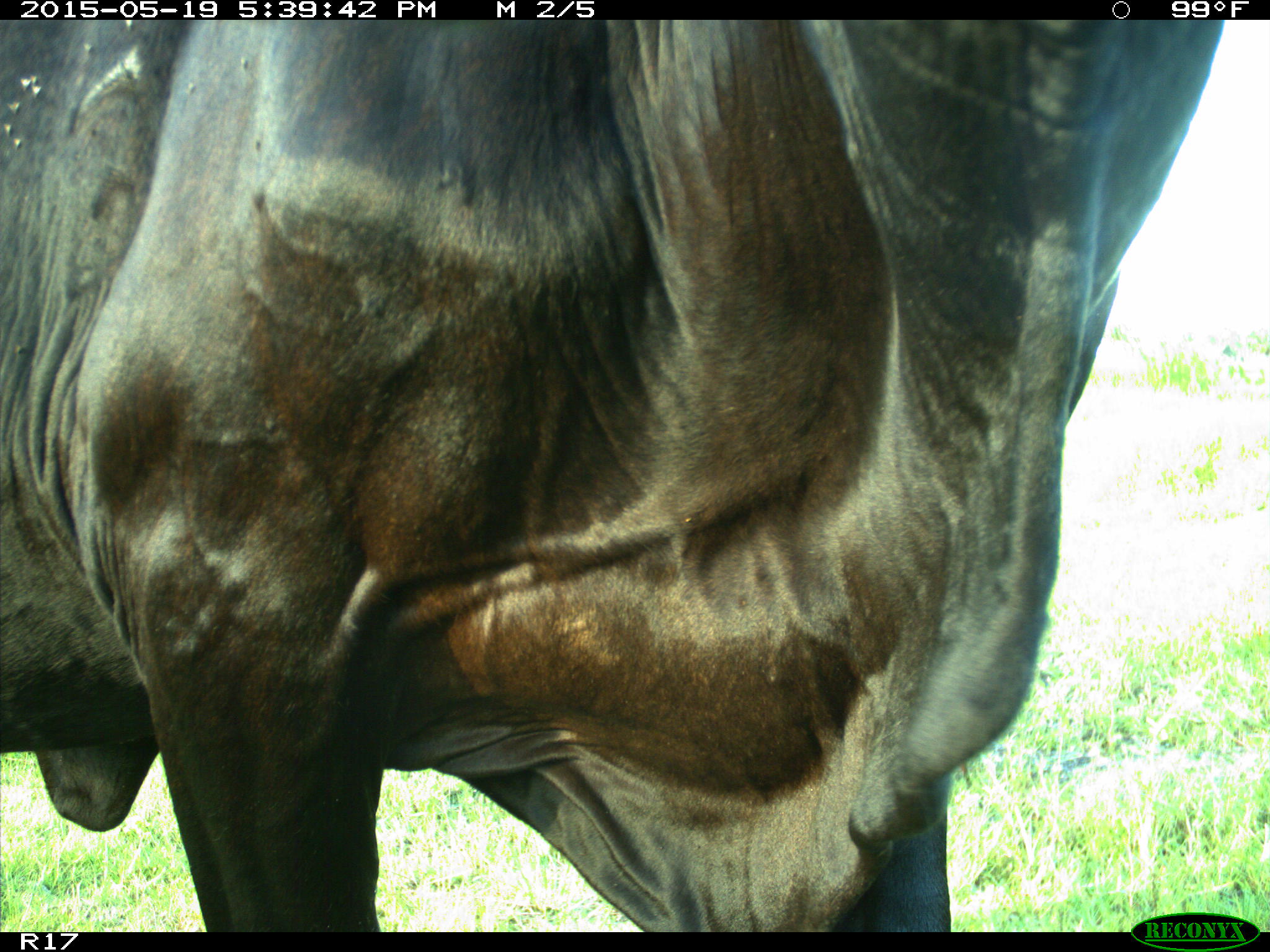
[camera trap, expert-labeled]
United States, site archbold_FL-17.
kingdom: Animalia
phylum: Chordata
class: Mammalia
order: Artiodactyla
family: Bovidae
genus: Bos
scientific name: Bos taurus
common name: domestic cow